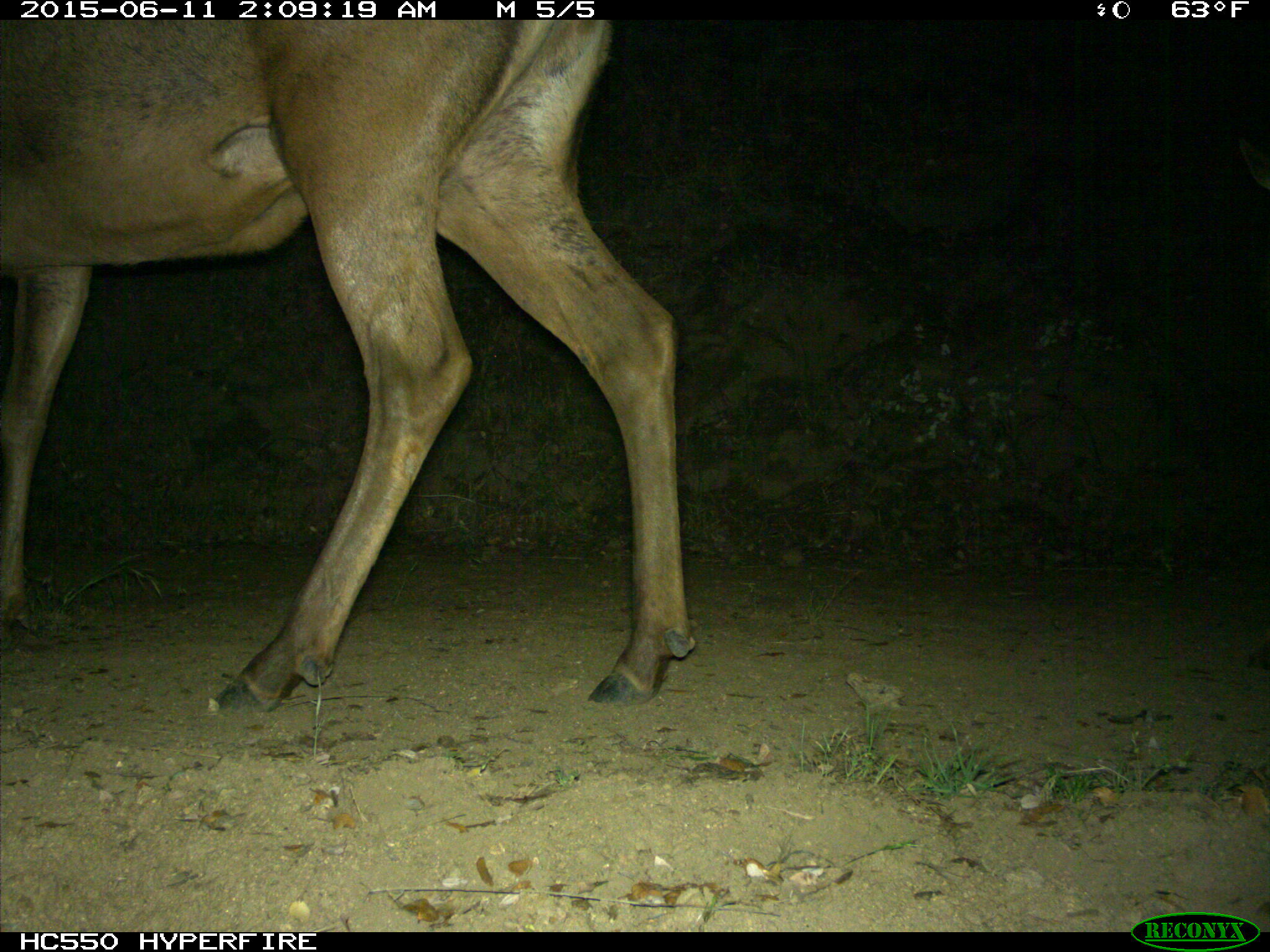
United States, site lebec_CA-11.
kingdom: Animalia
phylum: Chordata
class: Mammalia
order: Artiodactyla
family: Cervidae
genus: Cervus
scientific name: Cervus canadensis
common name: elk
Cervus canadensis (elk).